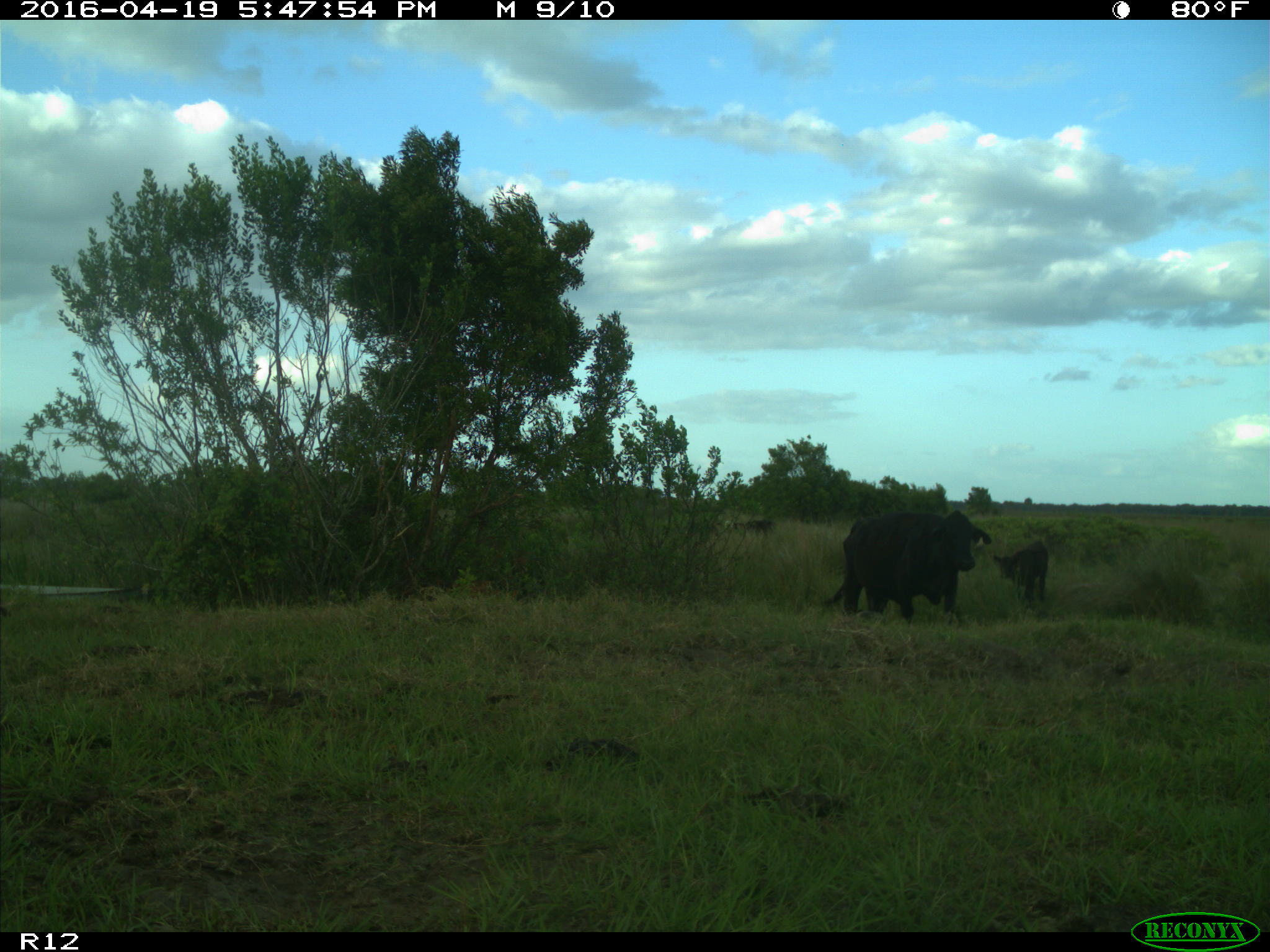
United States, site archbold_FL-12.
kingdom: Animalia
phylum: Chordata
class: Mammalia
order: Artiodactyla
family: Bovidae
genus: Bos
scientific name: Bos taurus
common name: domestic cow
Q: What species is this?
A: Bos taurus (domestic cow).